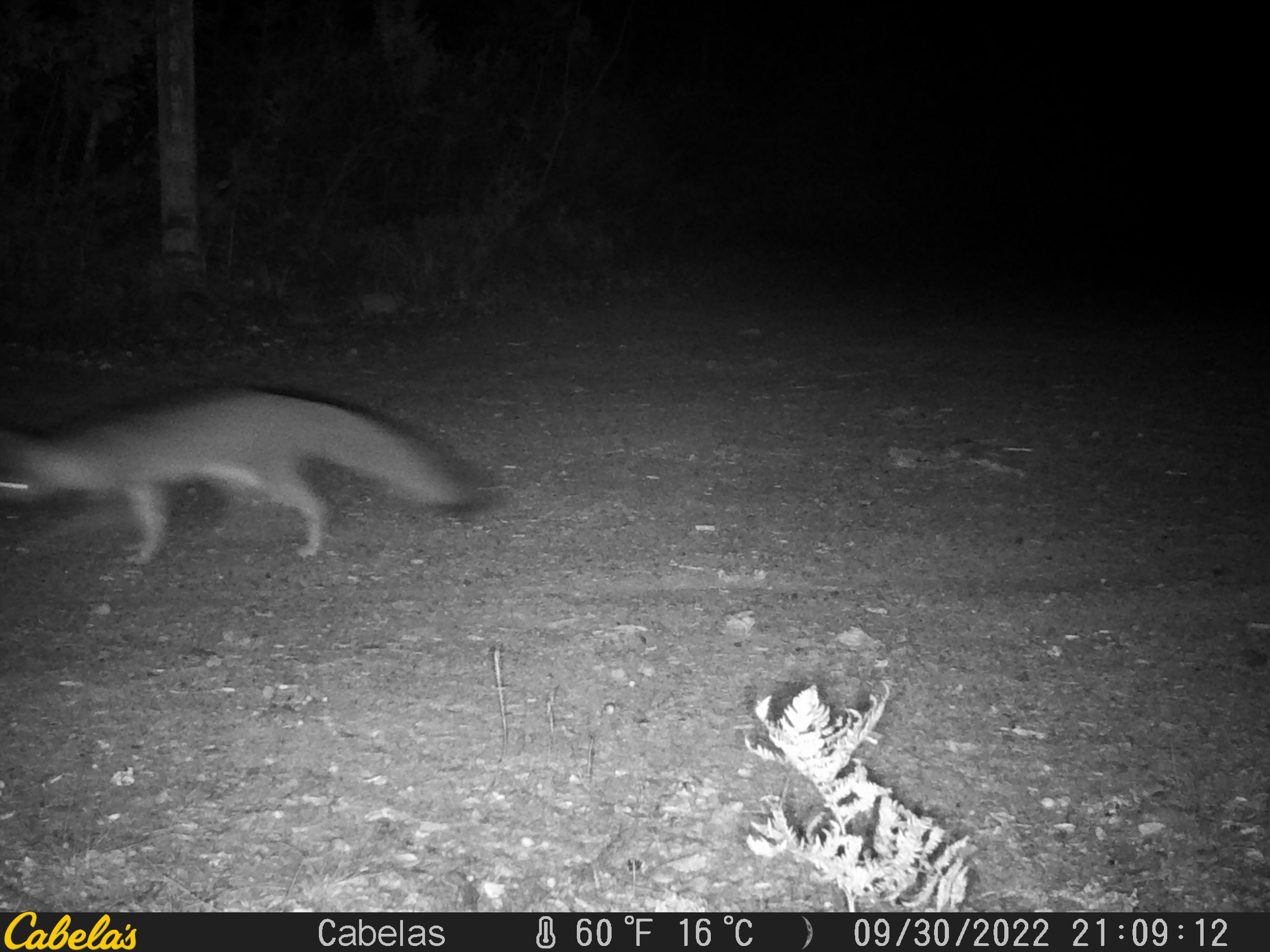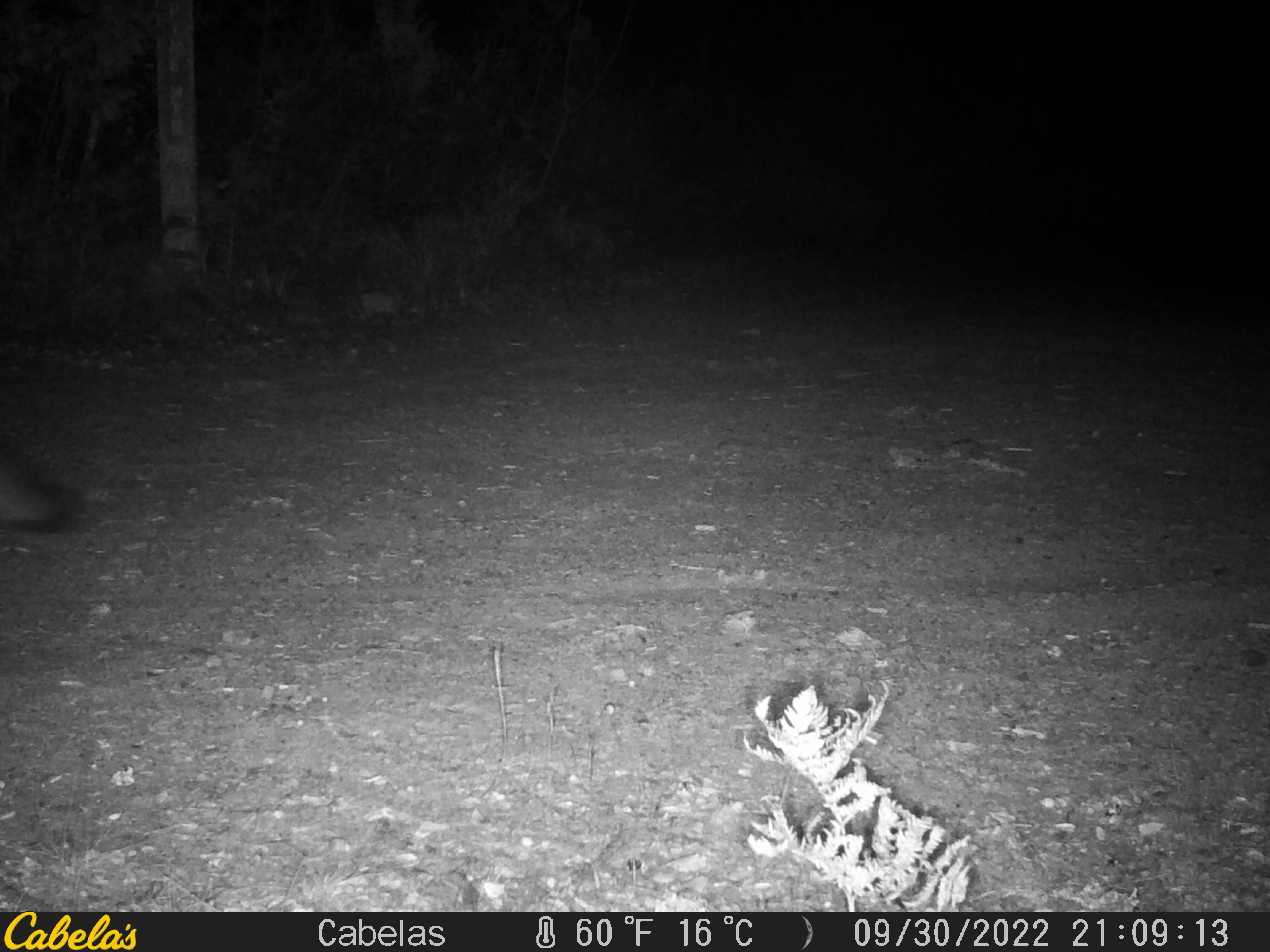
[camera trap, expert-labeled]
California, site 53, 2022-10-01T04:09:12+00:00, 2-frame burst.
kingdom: Animalia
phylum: Chordata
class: Mammalia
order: Carnivora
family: Canidae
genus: Urocyon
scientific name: Urocyon cinereoargenteus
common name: gray fox